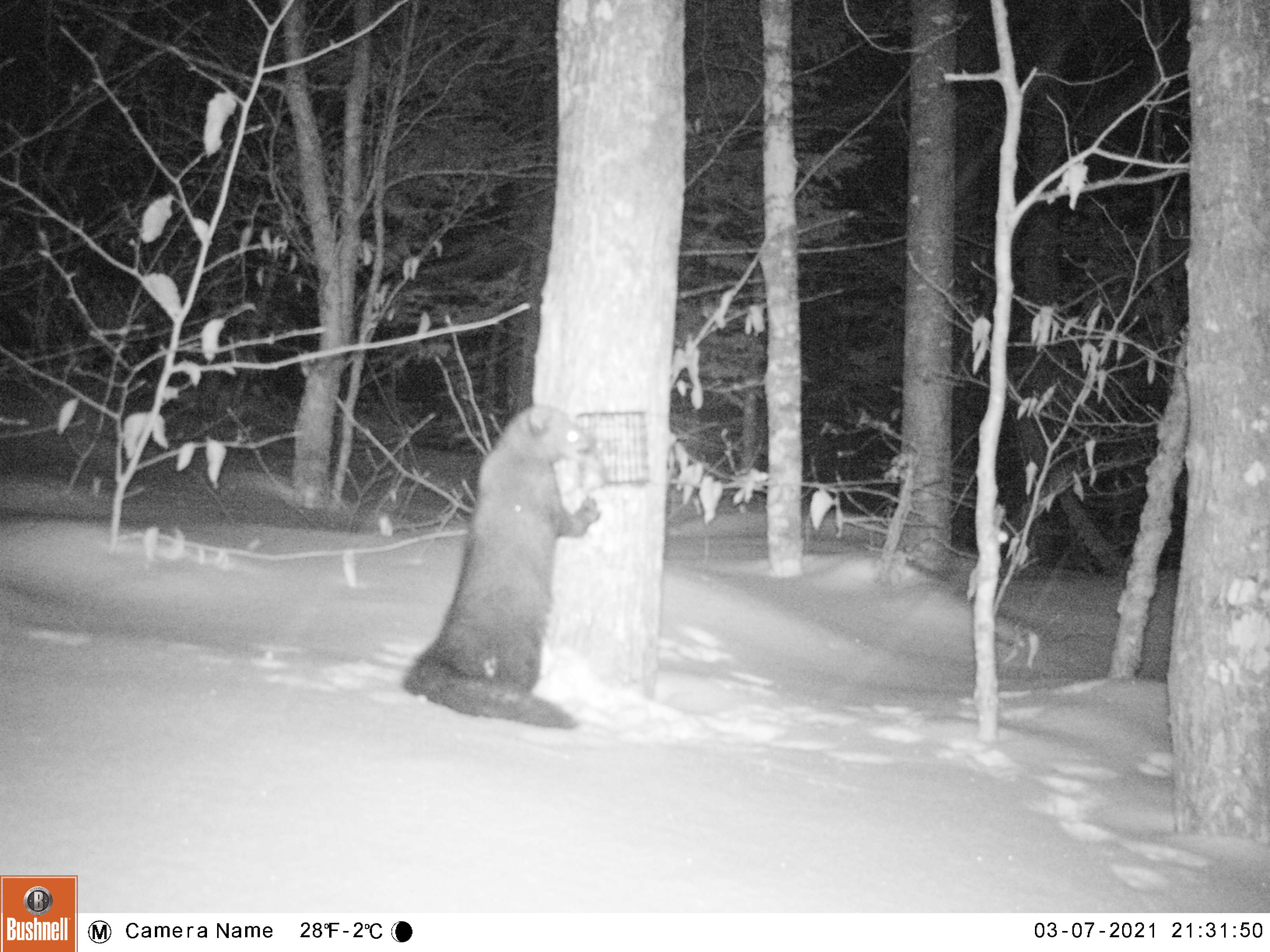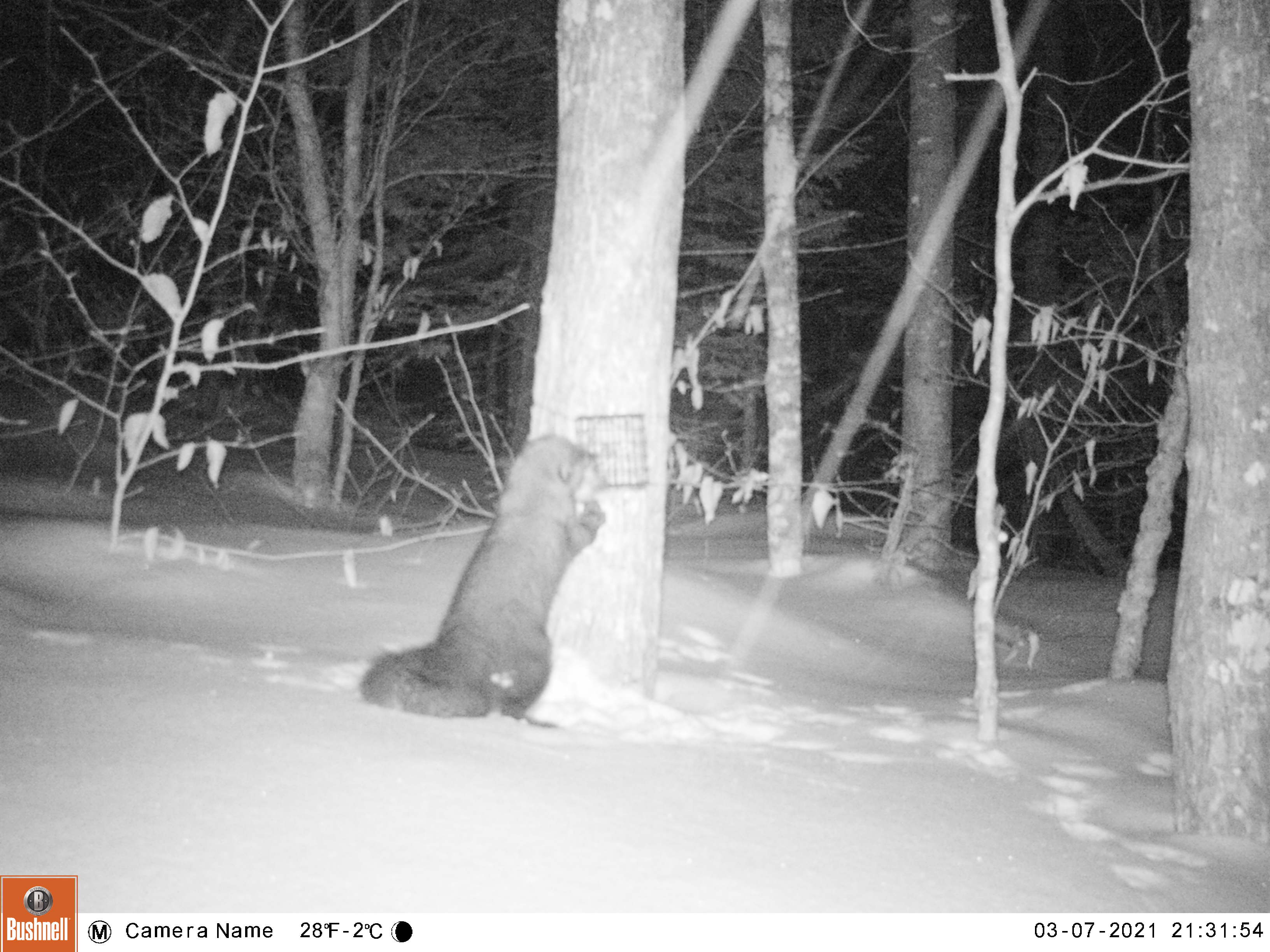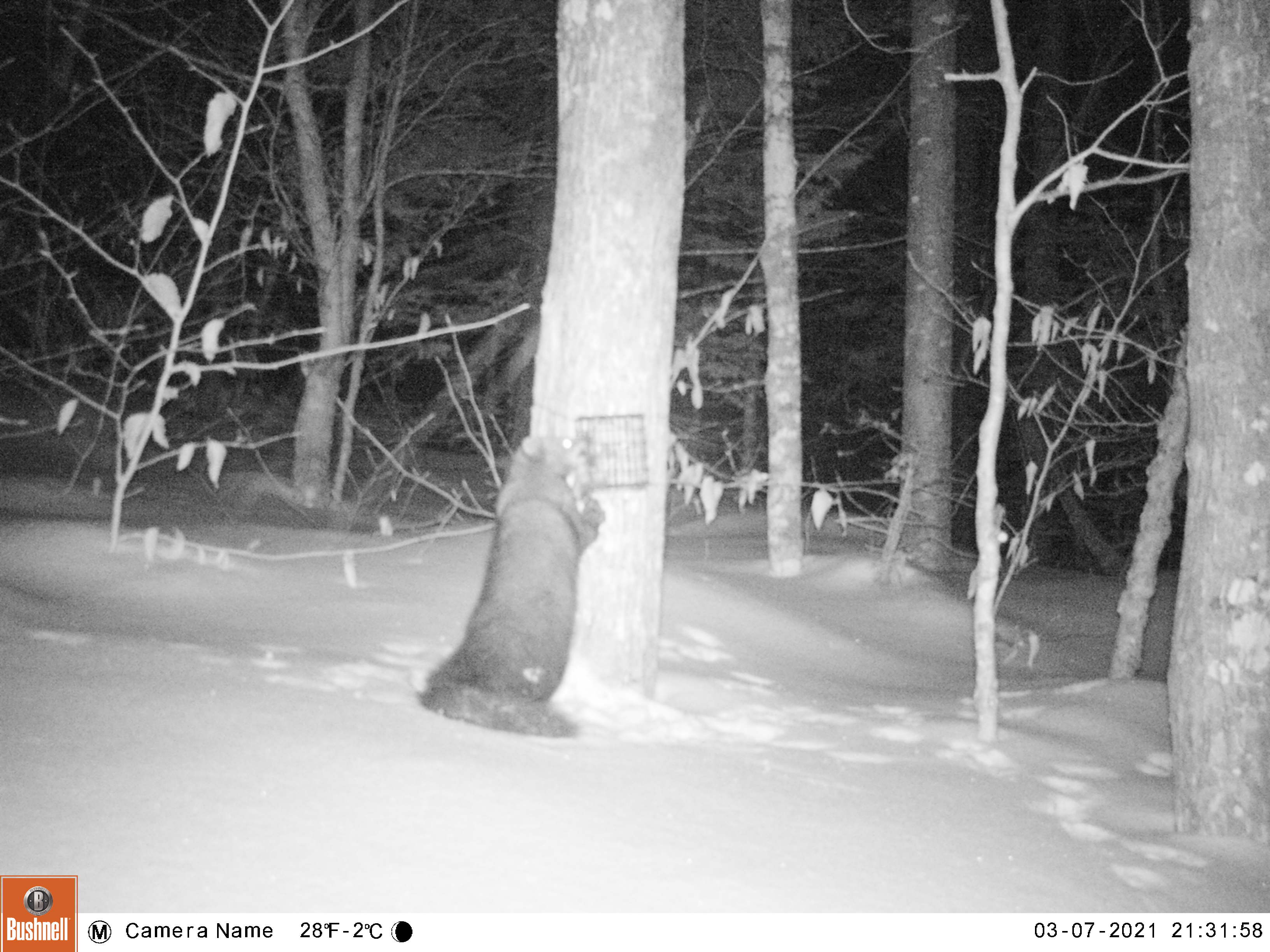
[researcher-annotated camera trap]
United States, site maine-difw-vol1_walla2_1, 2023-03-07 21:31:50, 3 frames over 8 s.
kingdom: Animalia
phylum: Chordata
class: Mammalia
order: Carnivora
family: Mustelidae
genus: Pekania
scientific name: Pekania pennanti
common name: fisher